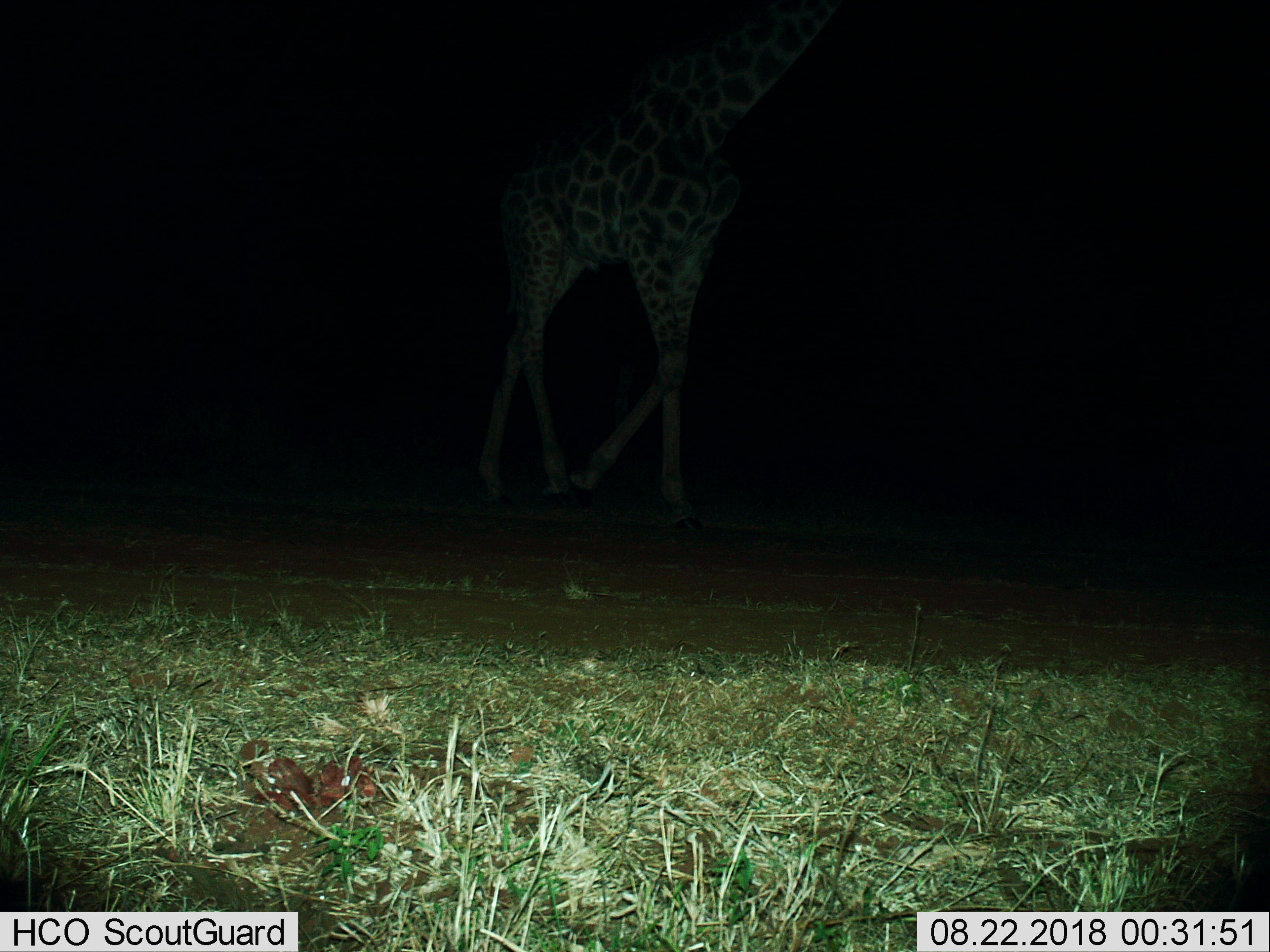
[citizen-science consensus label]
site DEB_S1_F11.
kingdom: Animalia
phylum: Chordata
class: Mammalia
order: Artiodactyla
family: Giraffidae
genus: Giraffa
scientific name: Giraffa camelopardalis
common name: giraffe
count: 1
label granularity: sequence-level